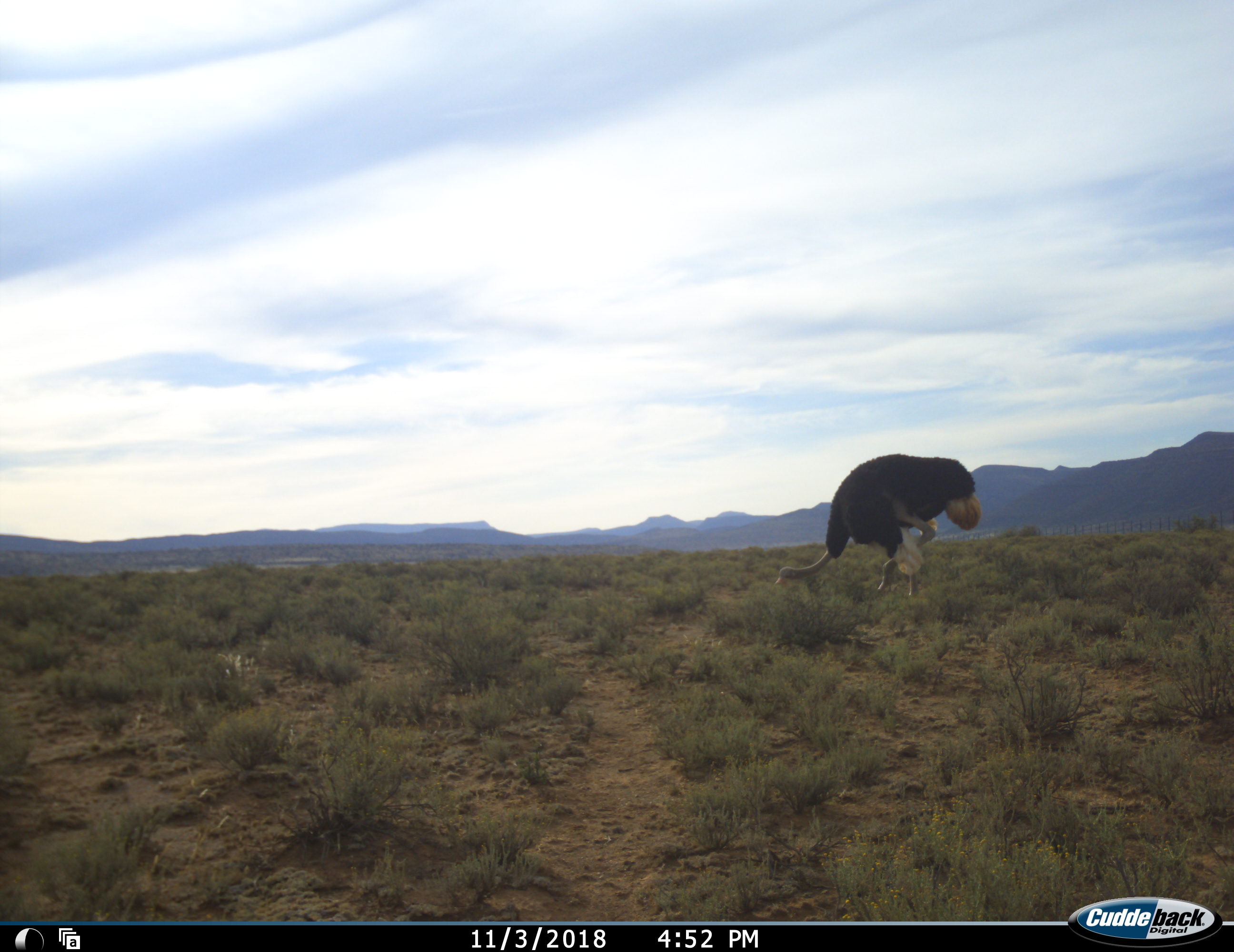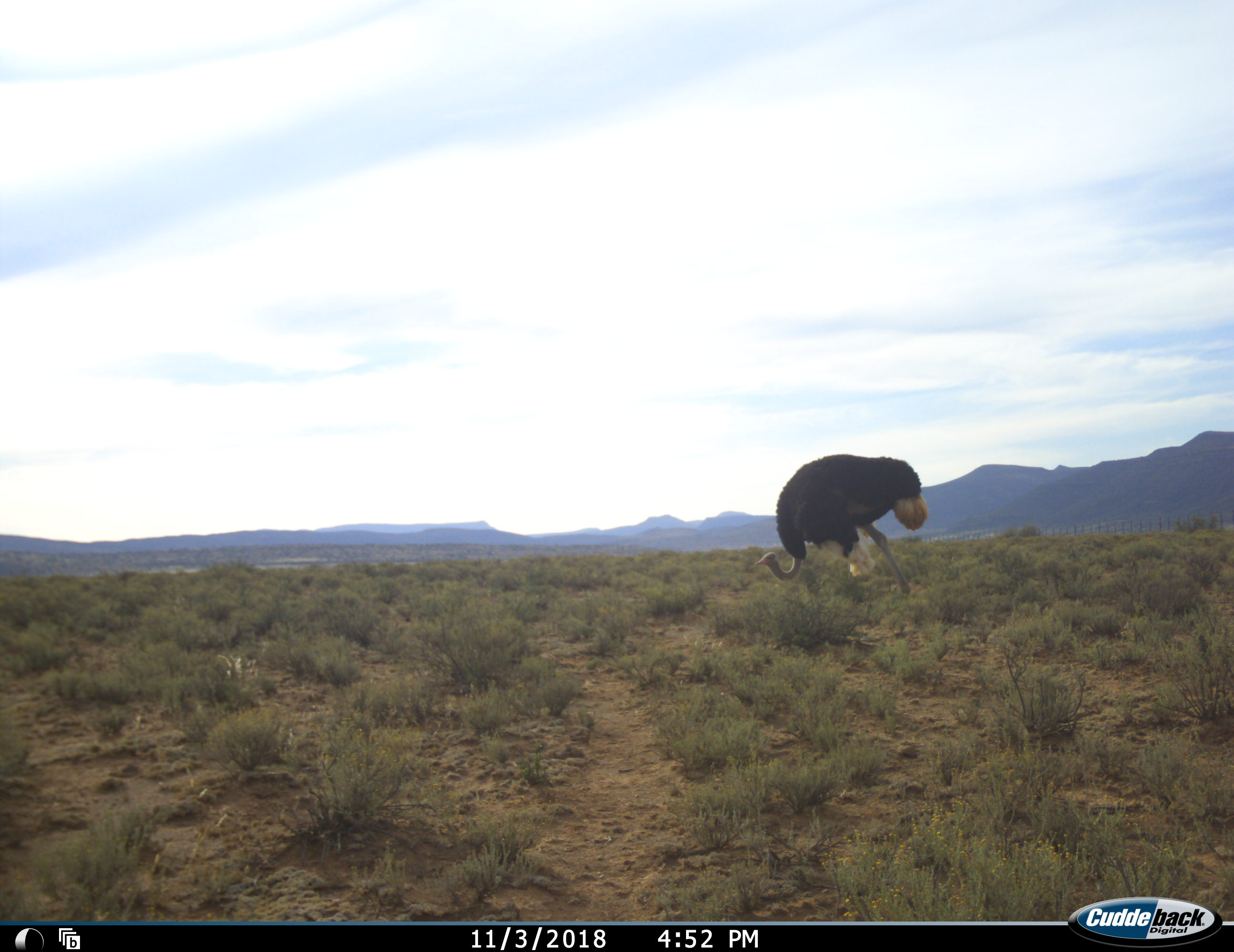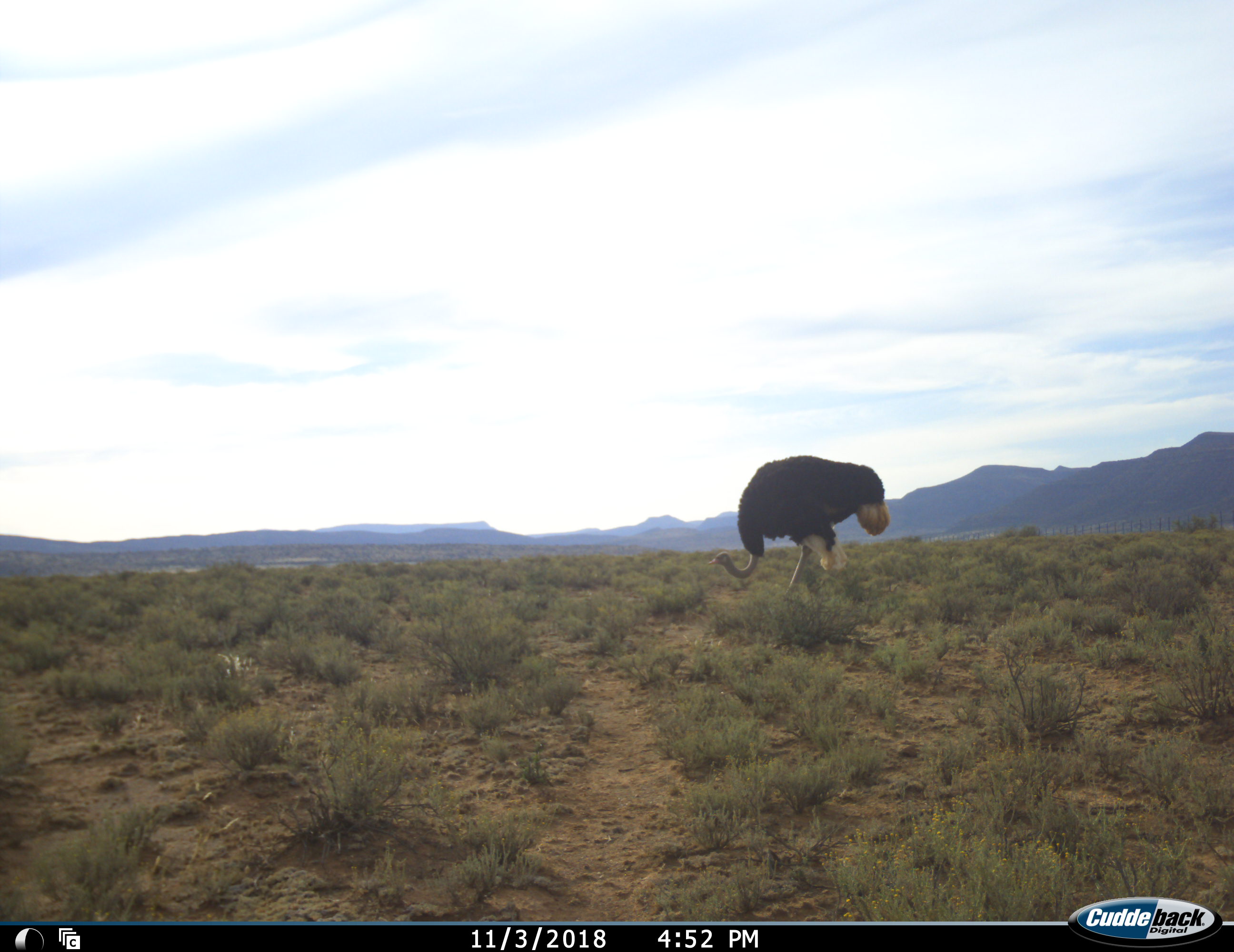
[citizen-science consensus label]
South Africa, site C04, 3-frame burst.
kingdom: Animalia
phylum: Chordata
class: Aves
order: Struthioniformes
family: Struthionidae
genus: Struthio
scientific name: Struthio camelus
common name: ostrich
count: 1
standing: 0%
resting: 0%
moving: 80%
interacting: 0%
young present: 0%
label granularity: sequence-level